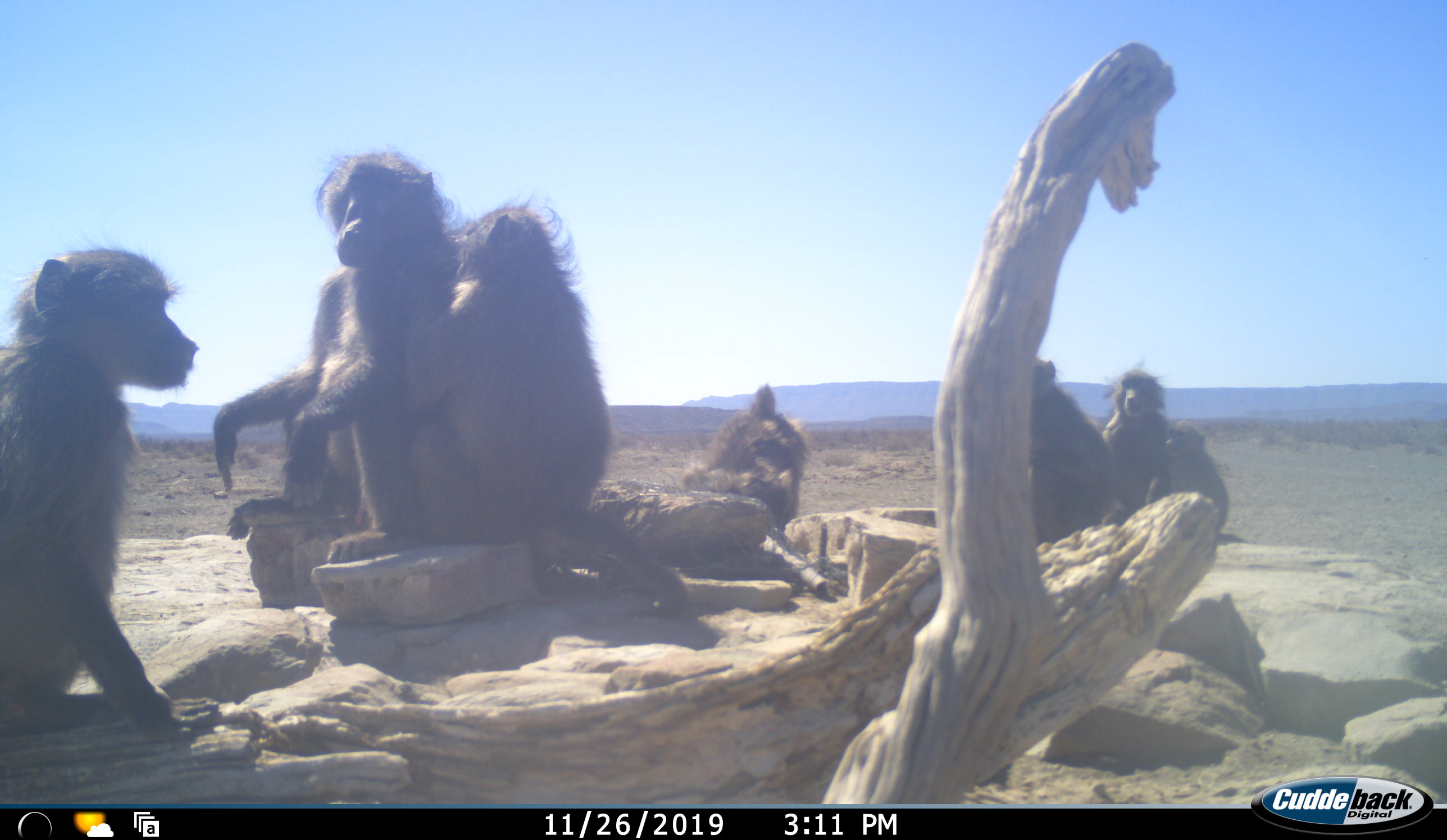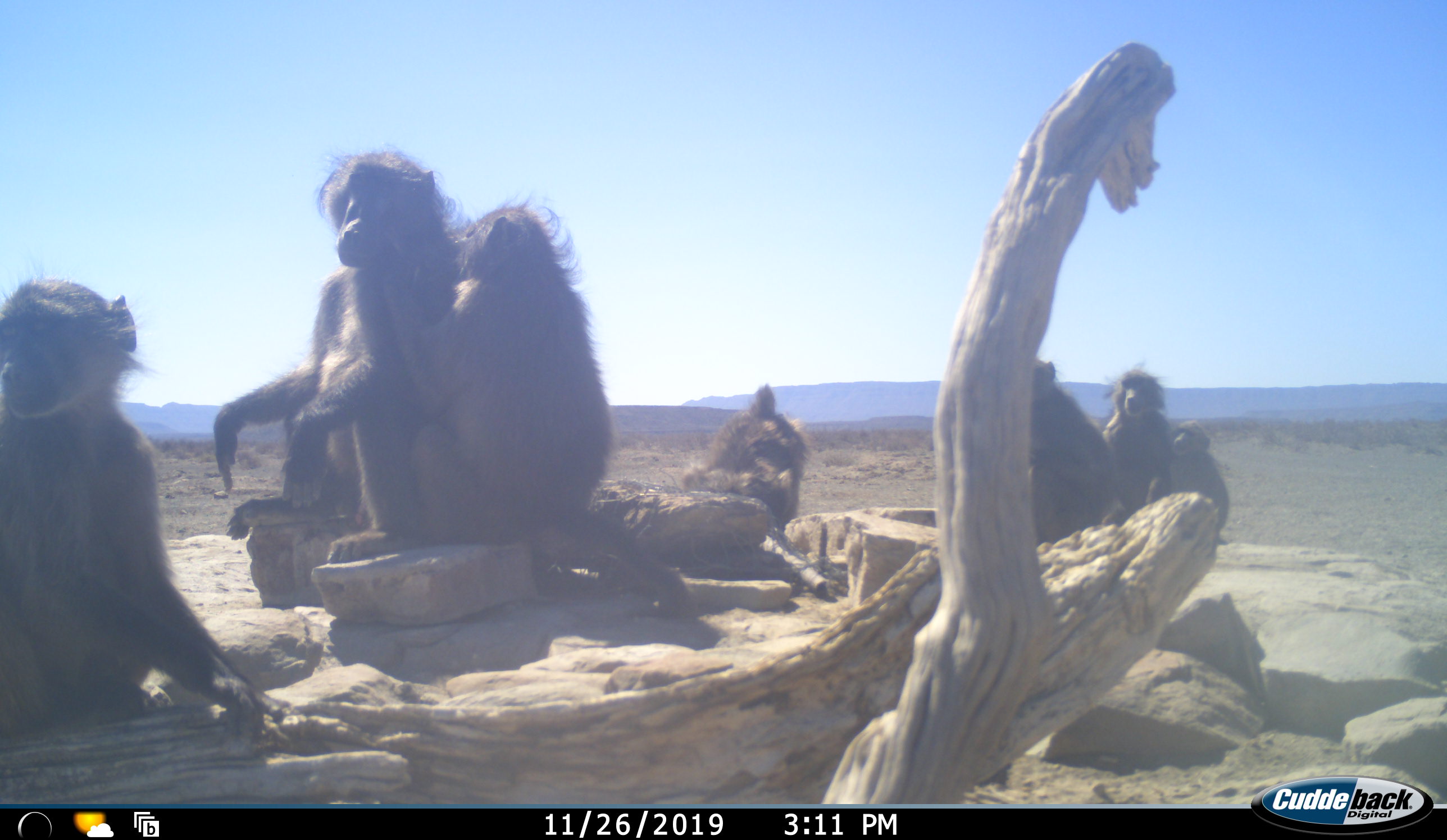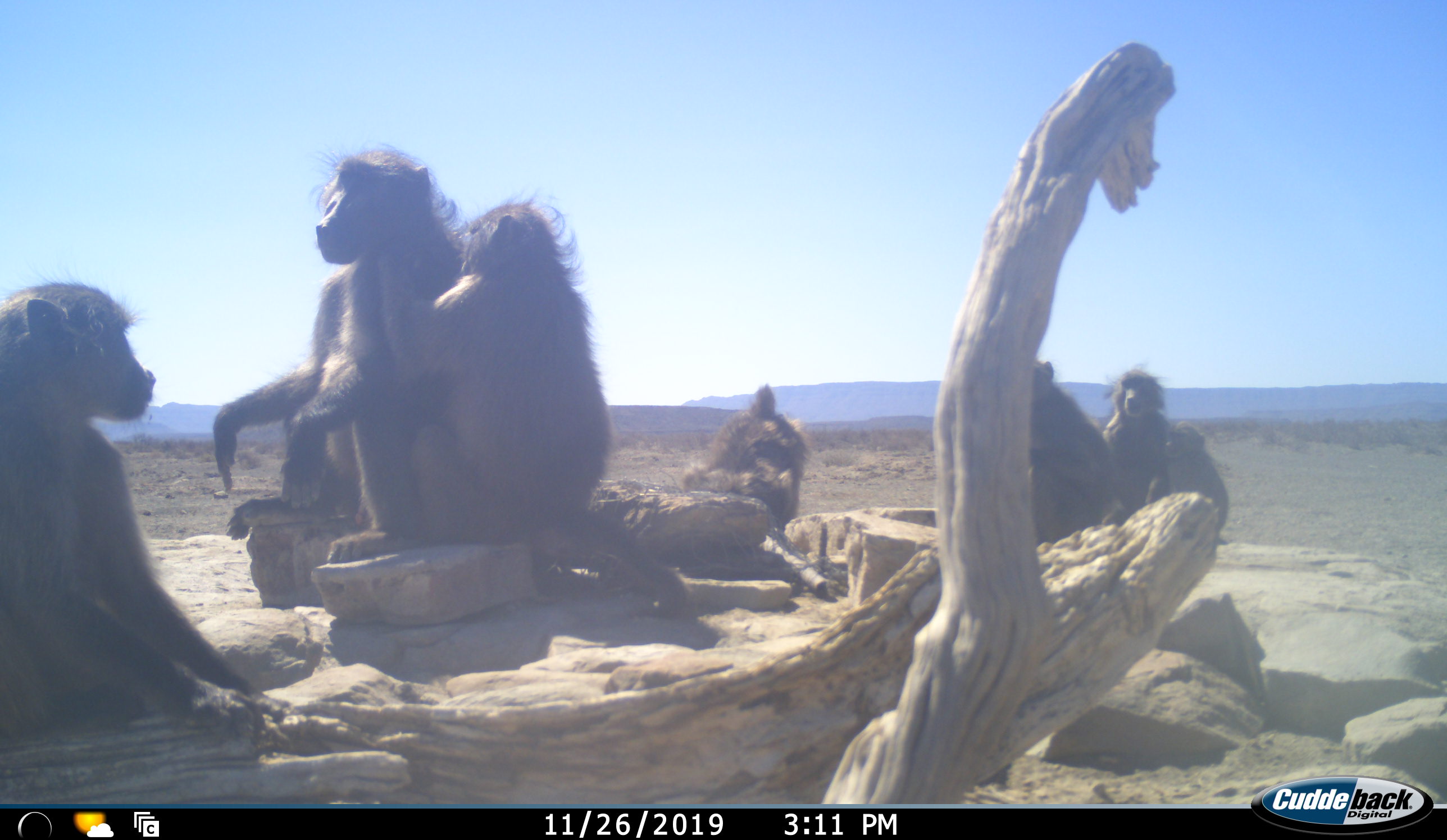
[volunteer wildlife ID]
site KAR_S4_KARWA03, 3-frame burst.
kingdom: Animalia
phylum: Chordata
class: Mammalia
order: Primates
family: Cercopithecidae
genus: Papio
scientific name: Papio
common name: baboon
Baboon (Papio), count 7. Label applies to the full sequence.